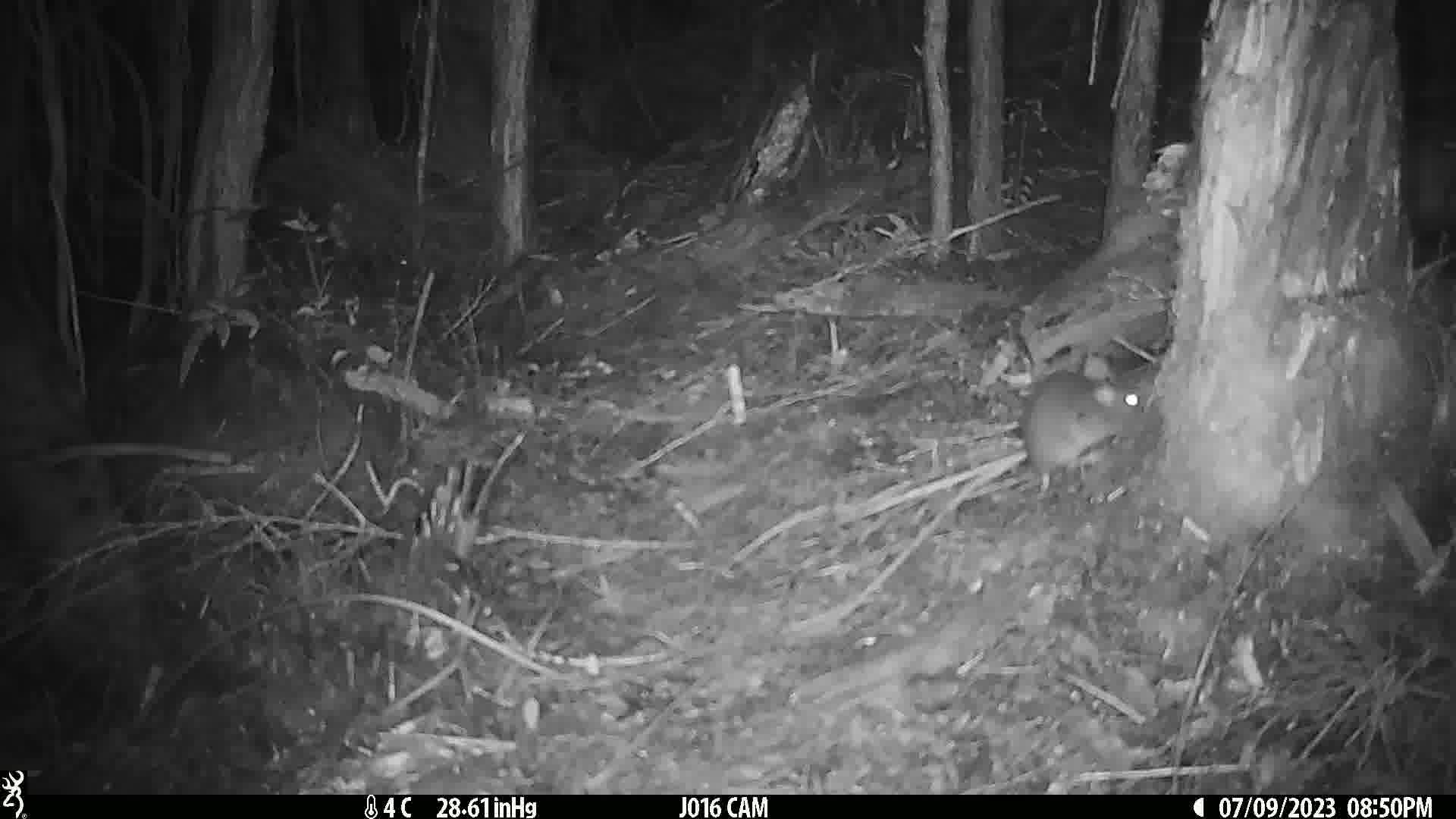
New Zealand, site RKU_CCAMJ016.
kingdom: Animalia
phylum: Chordata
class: Mammalia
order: Rodentia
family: Muridae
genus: Rattus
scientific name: Rattus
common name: rat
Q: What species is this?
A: Rat (Rattus).